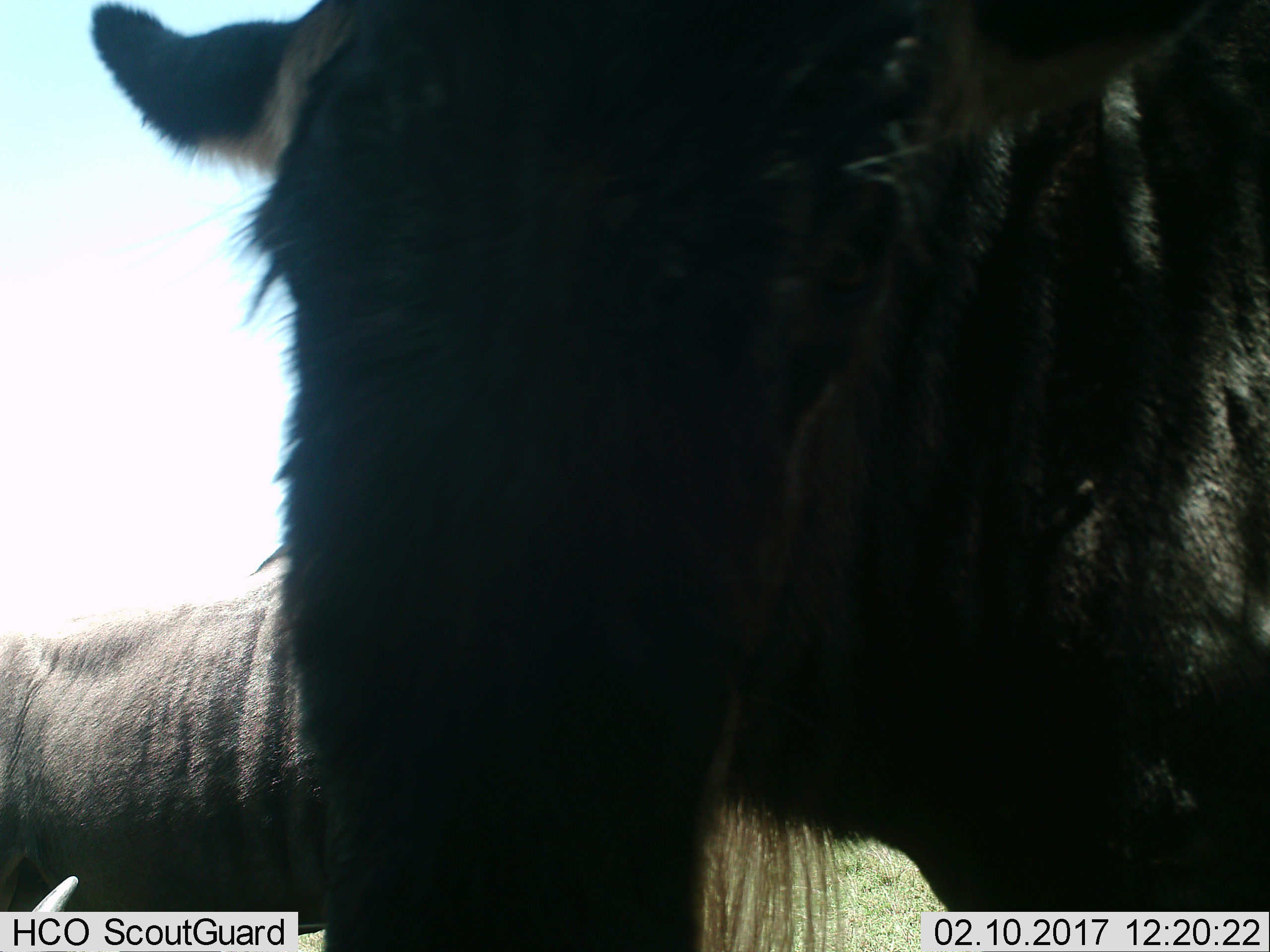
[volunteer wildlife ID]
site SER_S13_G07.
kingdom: Animalia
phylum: Chordata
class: Mammalia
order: Artiodactyla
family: Bovidae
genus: Connochaetes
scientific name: Connochaetes taurinus taurinus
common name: blue wildebeest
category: wildebeestblue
Wildebeestblue (blue wildebeest) (Connochaetes taurinus taurinus), count 2. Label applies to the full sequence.